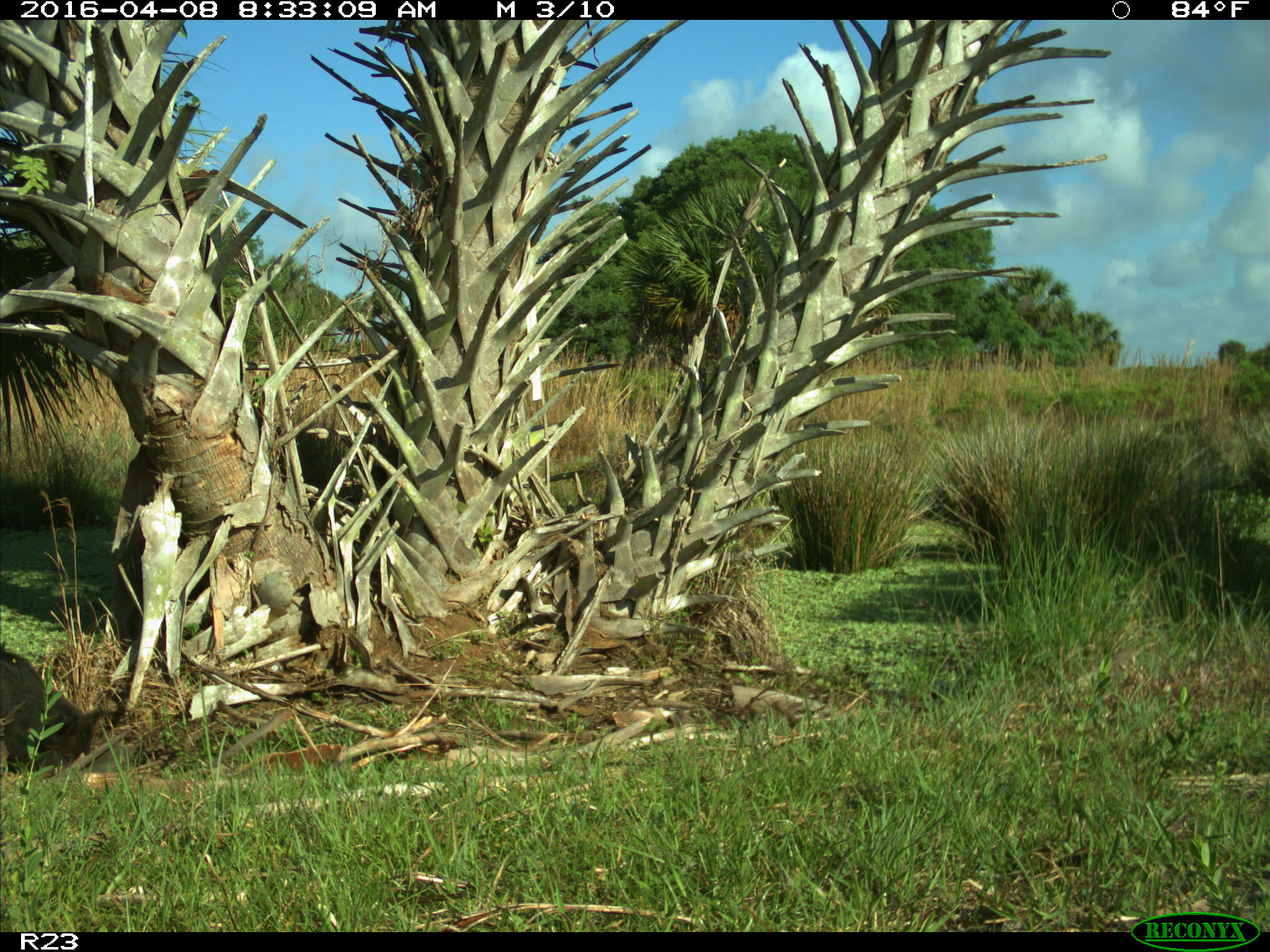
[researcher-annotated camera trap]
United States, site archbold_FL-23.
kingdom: Animalia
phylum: Chordata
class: Mammalia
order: Artiodactyla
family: Suidae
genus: Sus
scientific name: Sus scrofa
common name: wild boar